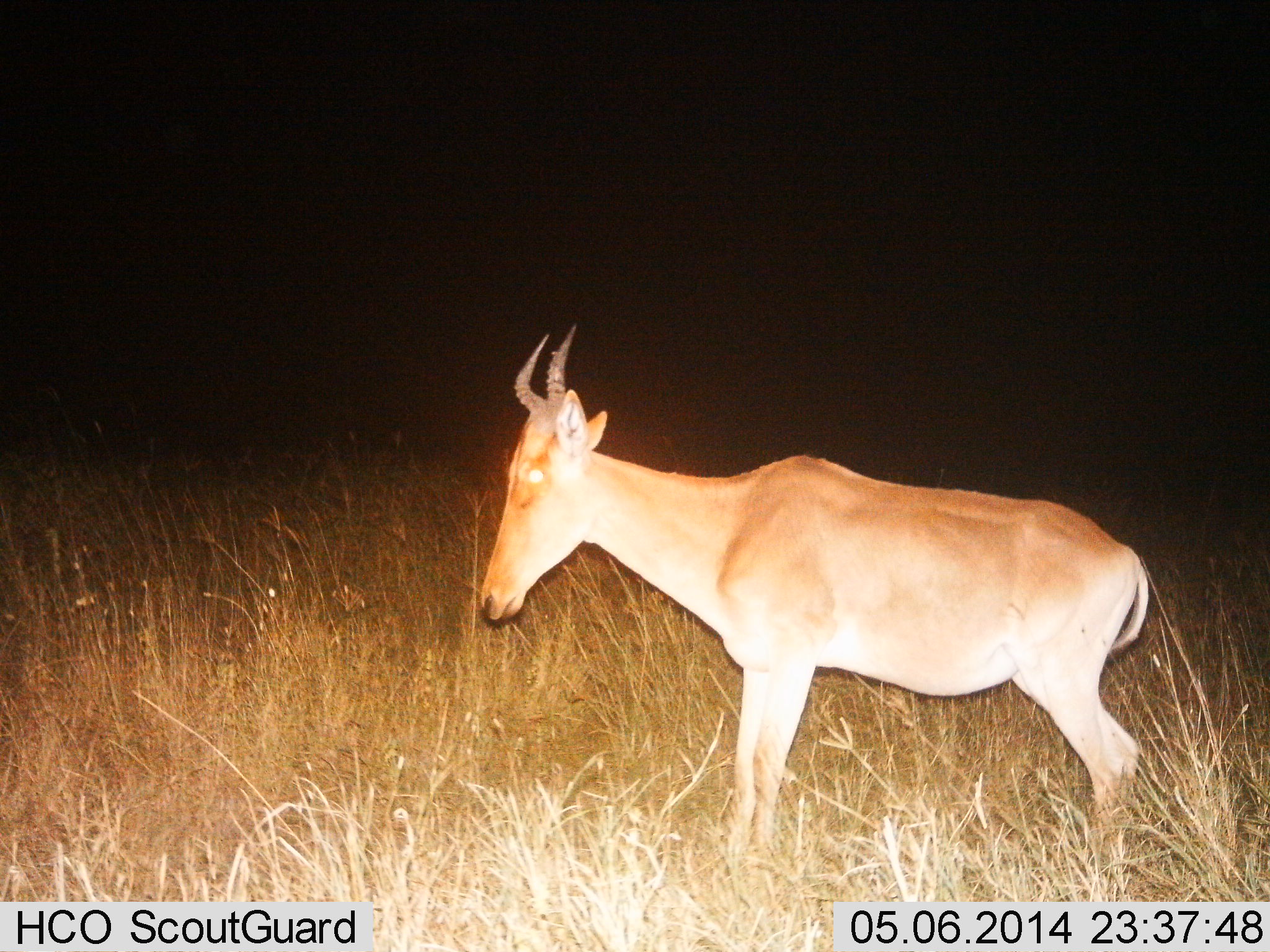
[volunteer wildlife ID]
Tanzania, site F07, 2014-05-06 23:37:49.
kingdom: Animalia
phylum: Chordata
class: Mammalia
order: Artiodactyla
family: Bovidae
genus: Alcelaphus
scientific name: Alcelaphus buselaphus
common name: hartebeest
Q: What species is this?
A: Hartebeest (Alcelaphus buselaphus).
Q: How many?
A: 1.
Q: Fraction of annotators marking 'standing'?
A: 100%.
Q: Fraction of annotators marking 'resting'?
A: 0%.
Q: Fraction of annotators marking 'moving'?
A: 0%.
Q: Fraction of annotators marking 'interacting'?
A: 0%.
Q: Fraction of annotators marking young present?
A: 20%.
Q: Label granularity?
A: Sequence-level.